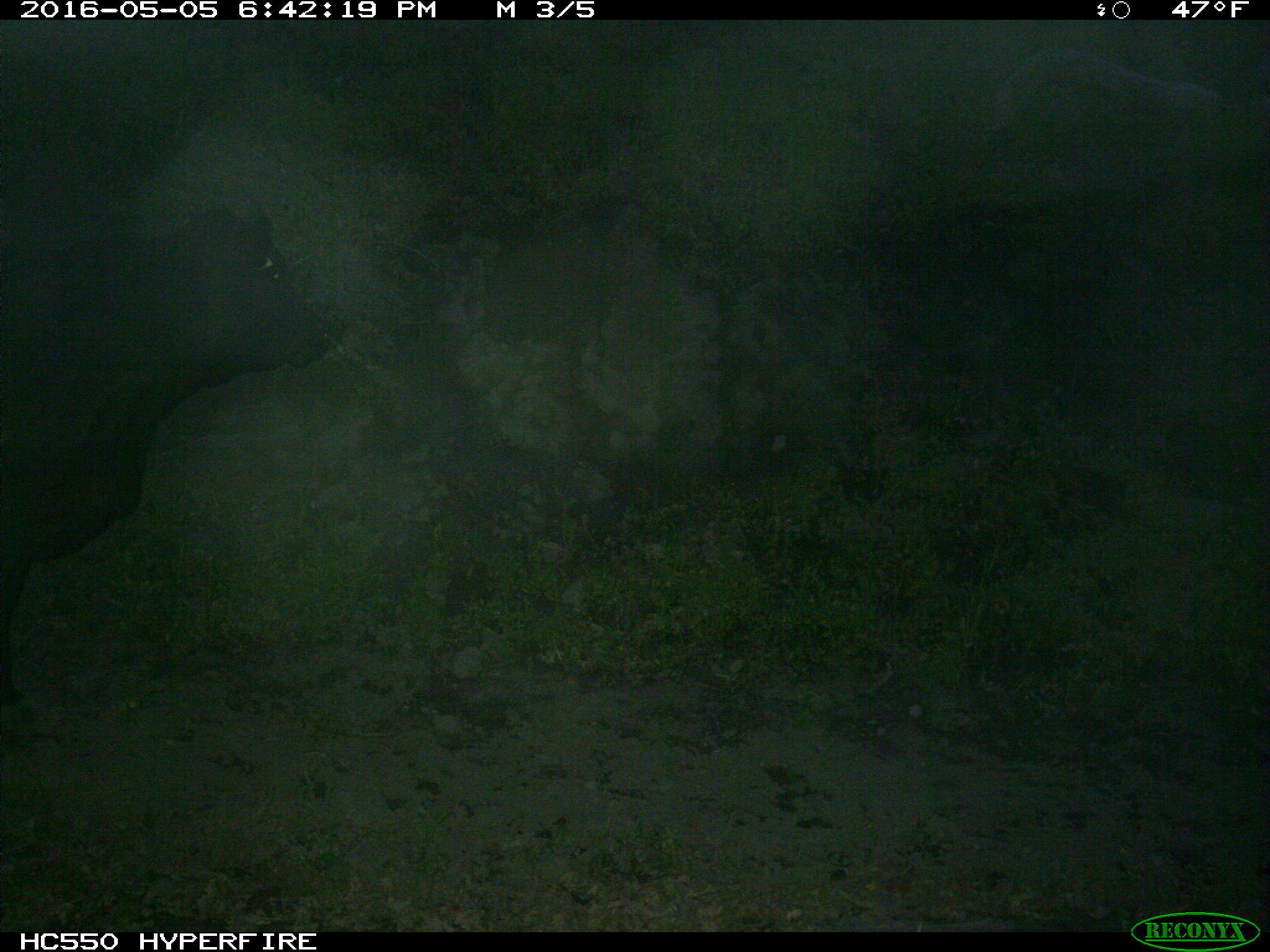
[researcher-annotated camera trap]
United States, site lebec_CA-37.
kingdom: Animalia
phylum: Chordata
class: Mammalia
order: Artiodactyla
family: Bovidae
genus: Bos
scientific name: Bos taurus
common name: domestic cow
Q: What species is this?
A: Bos taurus (domestic cow).